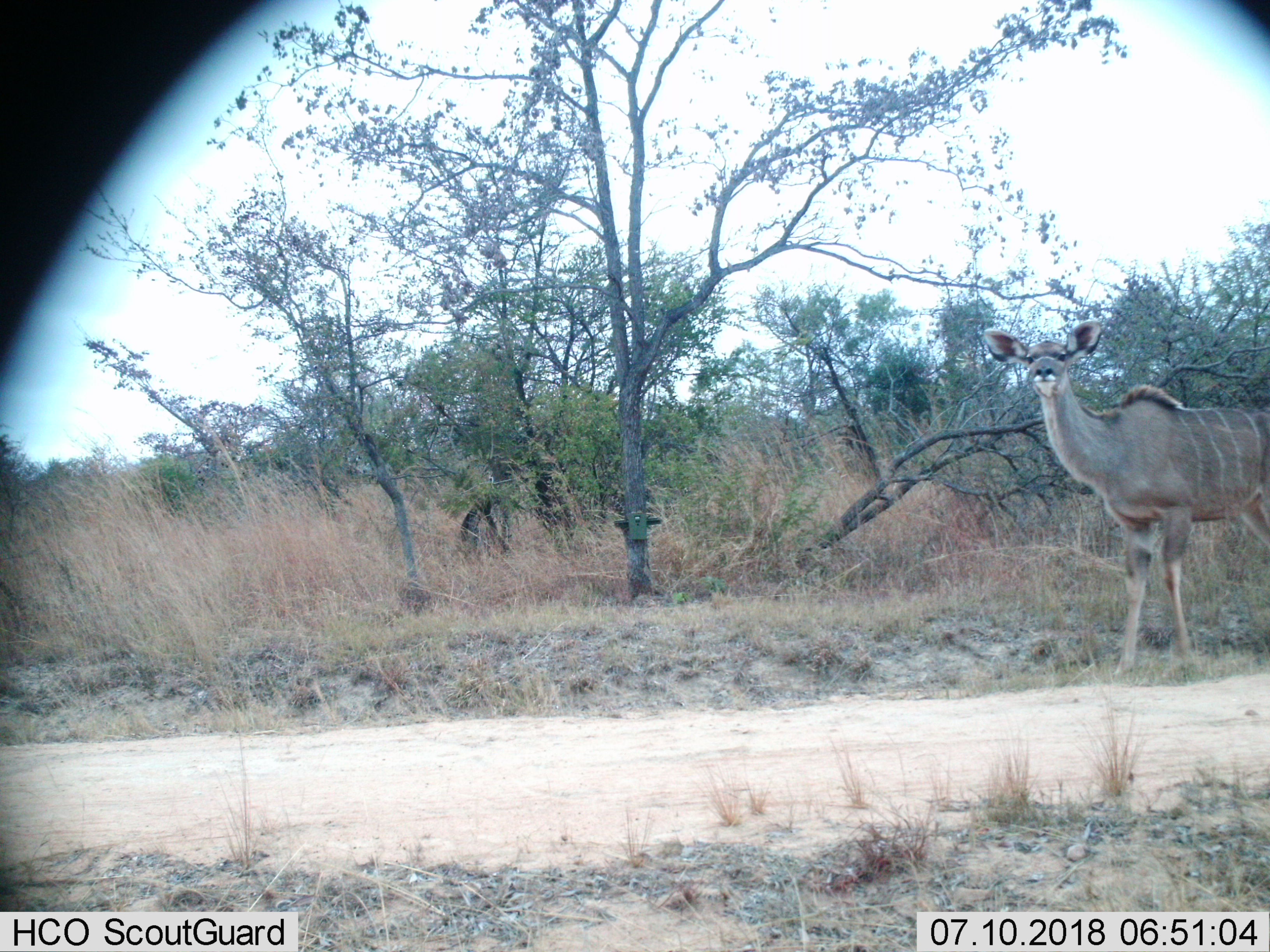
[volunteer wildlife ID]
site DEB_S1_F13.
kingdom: Animalia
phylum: Chordata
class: Mammalia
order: Artiodactyla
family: Bovidae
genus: Tragelaphus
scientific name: Tragelaphus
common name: kudu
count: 1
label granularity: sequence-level